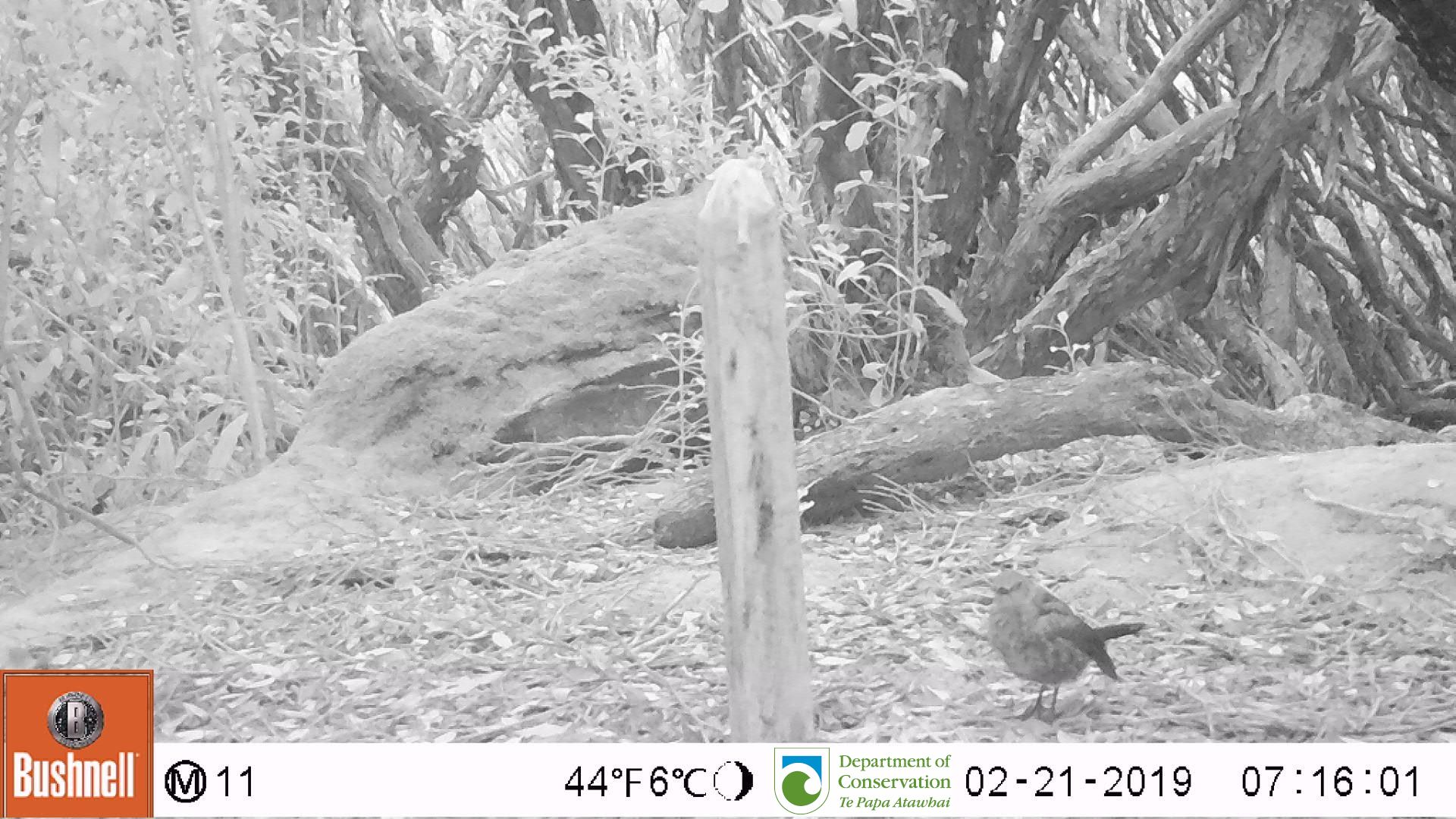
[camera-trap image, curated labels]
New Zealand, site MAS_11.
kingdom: Animalia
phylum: Chordata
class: Aves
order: Passeriformes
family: Turdidae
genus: Turdus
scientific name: Turdus philomelos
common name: song thrush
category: thrush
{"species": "thrush (song thrush) (Turdus philomelos)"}